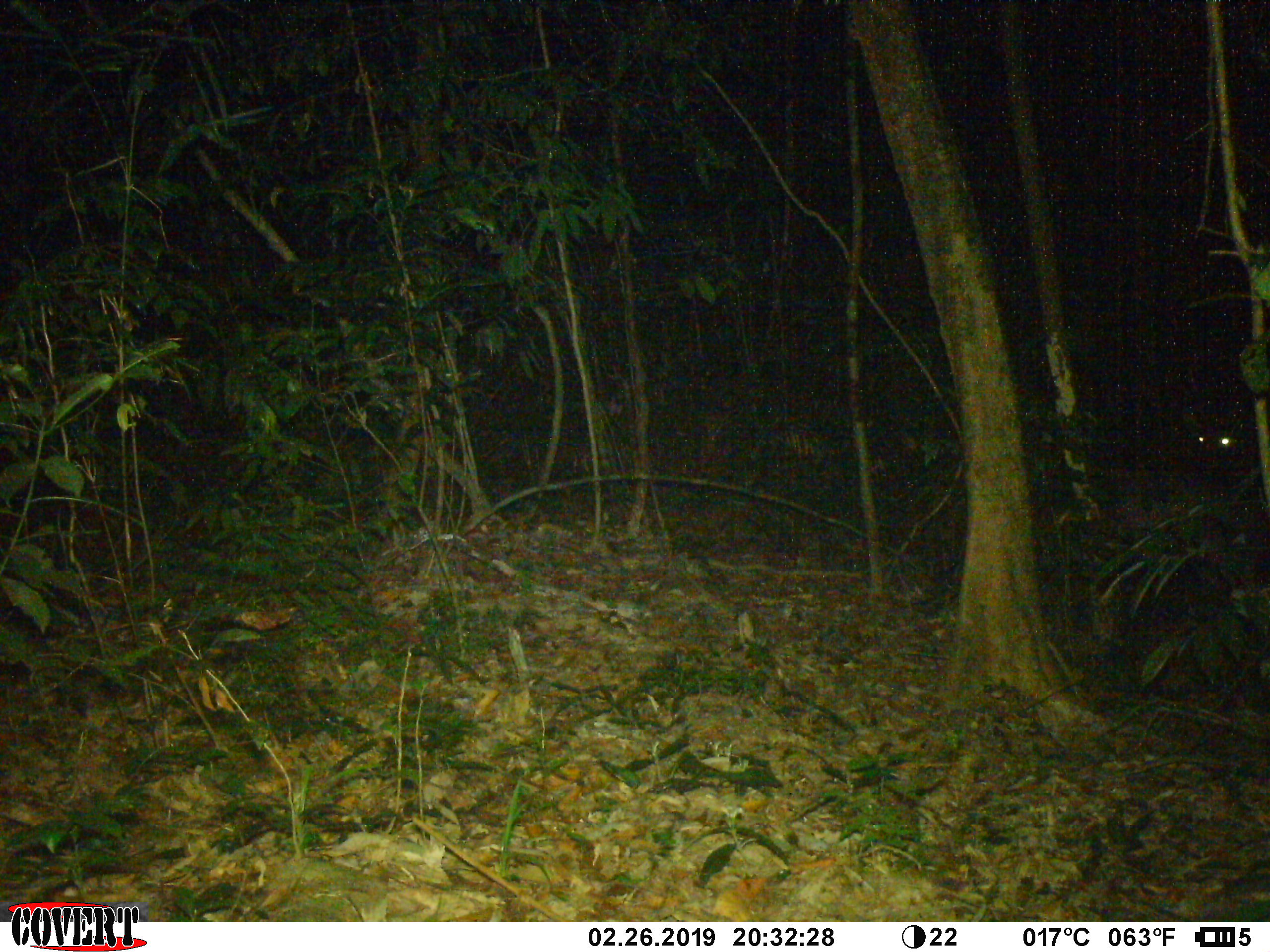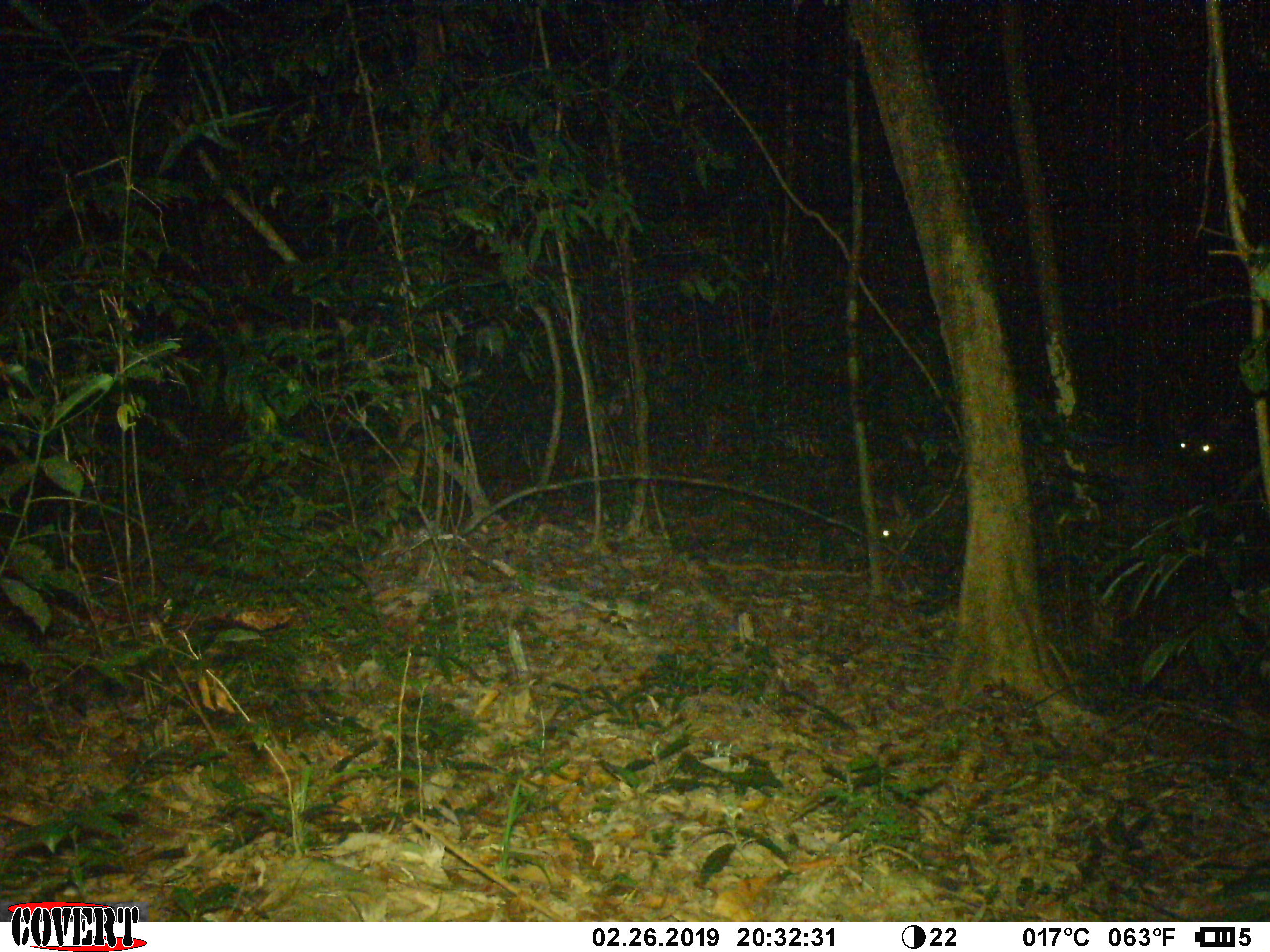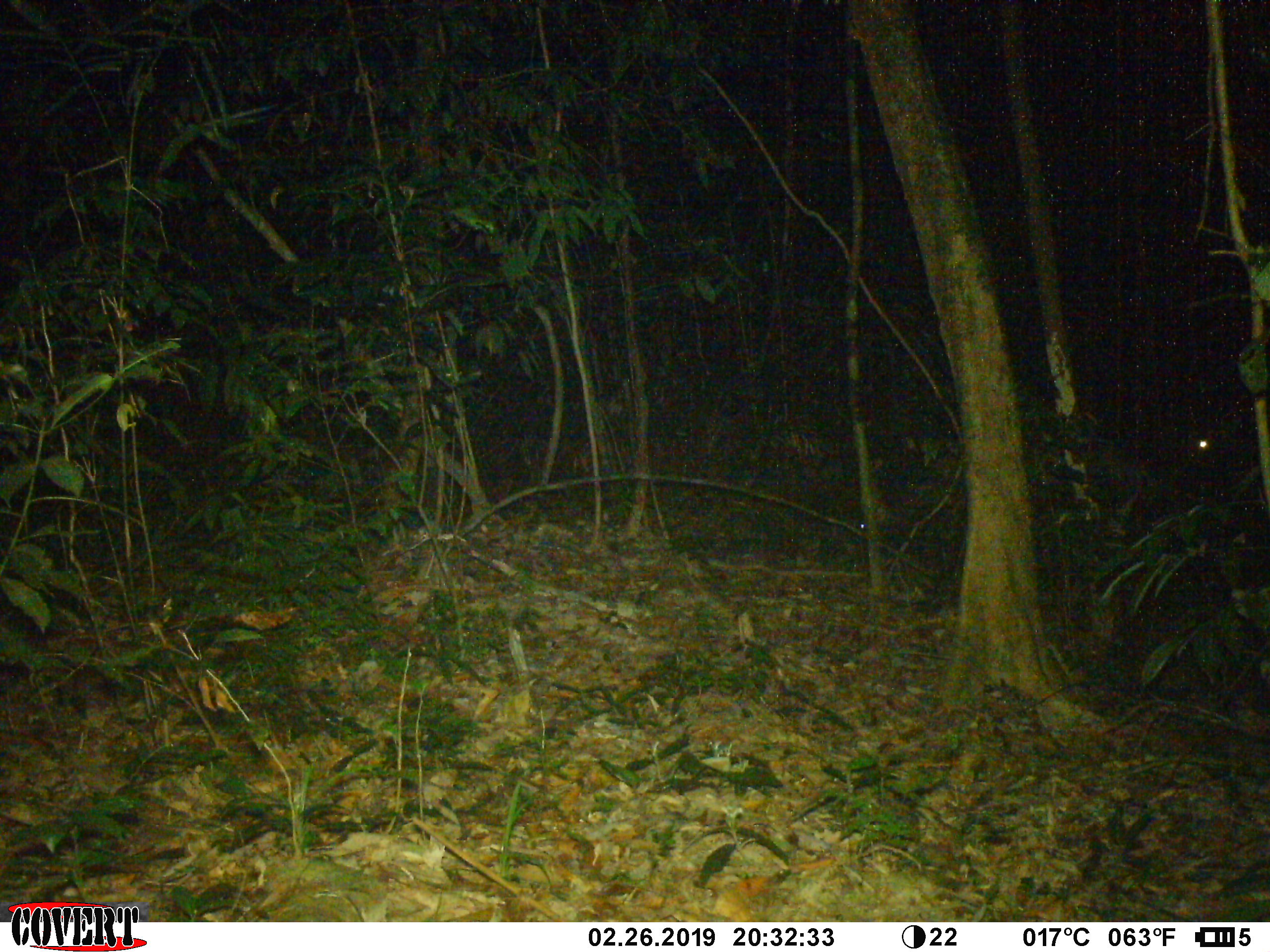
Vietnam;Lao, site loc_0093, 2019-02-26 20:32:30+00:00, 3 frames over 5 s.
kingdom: Animalia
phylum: Chordata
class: Mammalia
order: Artiodactyla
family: Cervidae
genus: Rusa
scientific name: Rusa unicolor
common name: sambar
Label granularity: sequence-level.